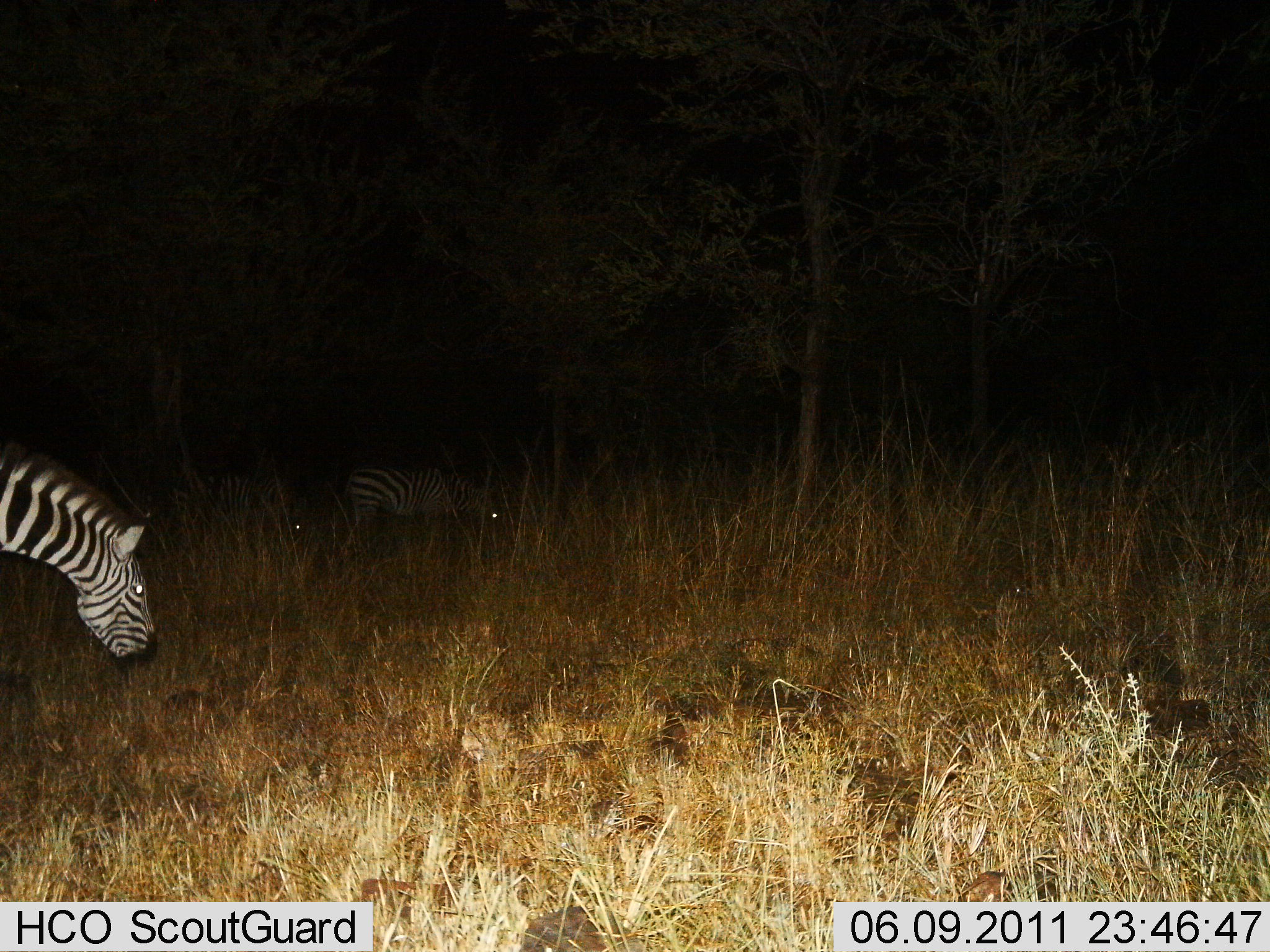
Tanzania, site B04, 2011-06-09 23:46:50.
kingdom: Animalia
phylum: Chordata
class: Mammalia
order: Perissodactyla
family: Equidae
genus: Equus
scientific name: Equus quagga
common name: plains zebra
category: zebra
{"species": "zebra (plains zebra) (Equus quagga)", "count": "3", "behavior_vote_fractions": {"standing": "25%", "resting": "0%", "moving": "19%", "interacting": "0%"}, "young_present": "0%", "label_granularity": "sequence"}